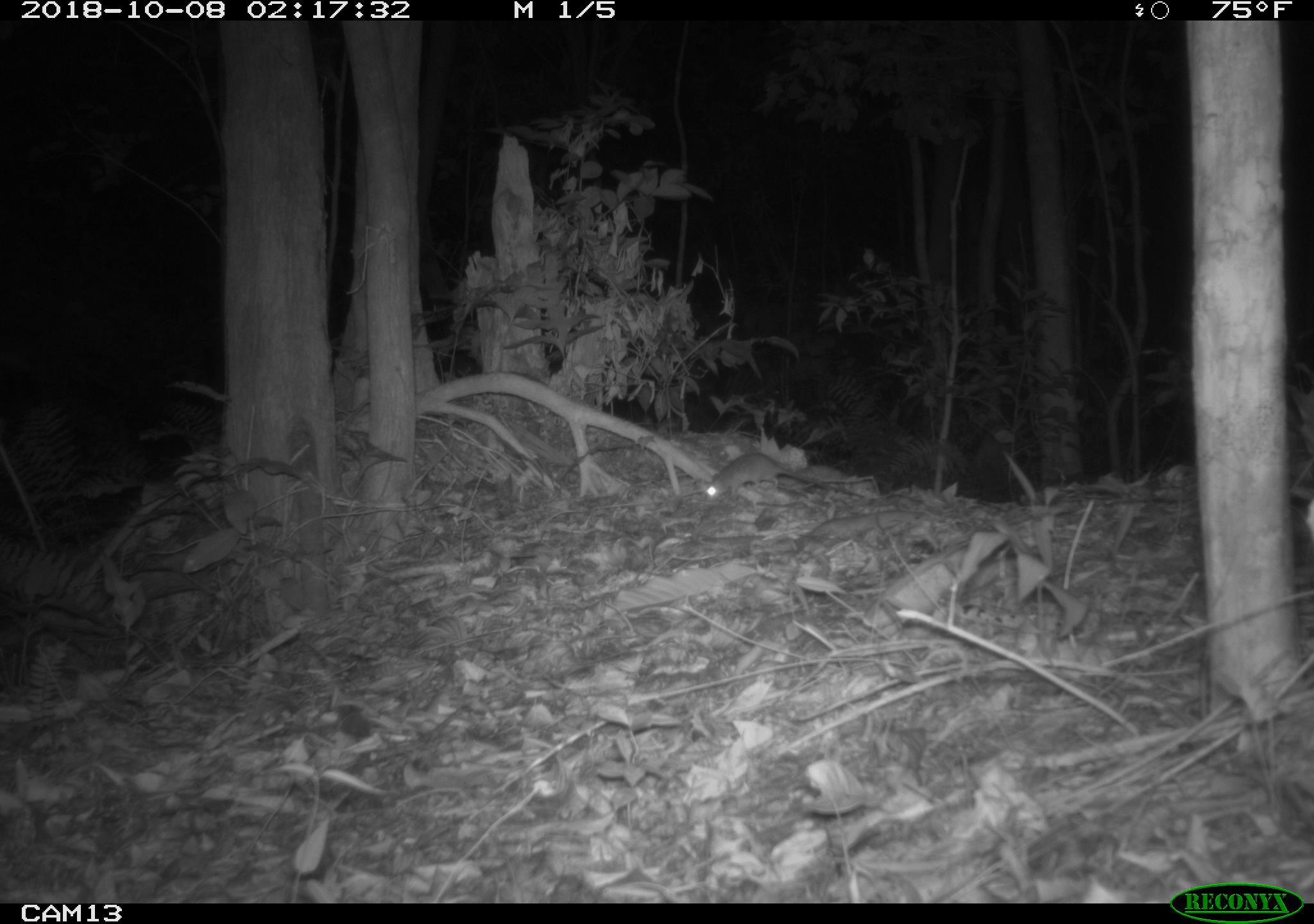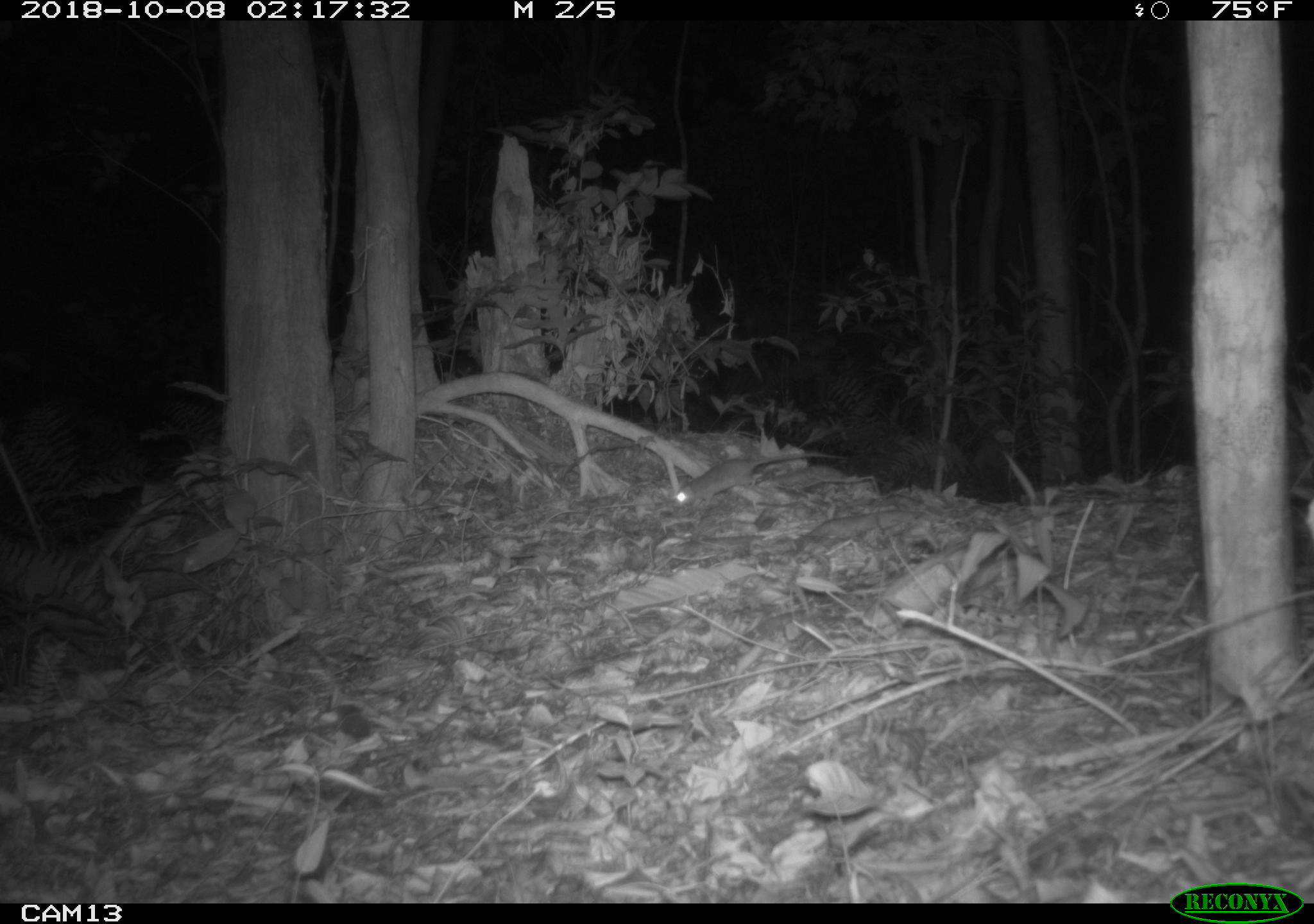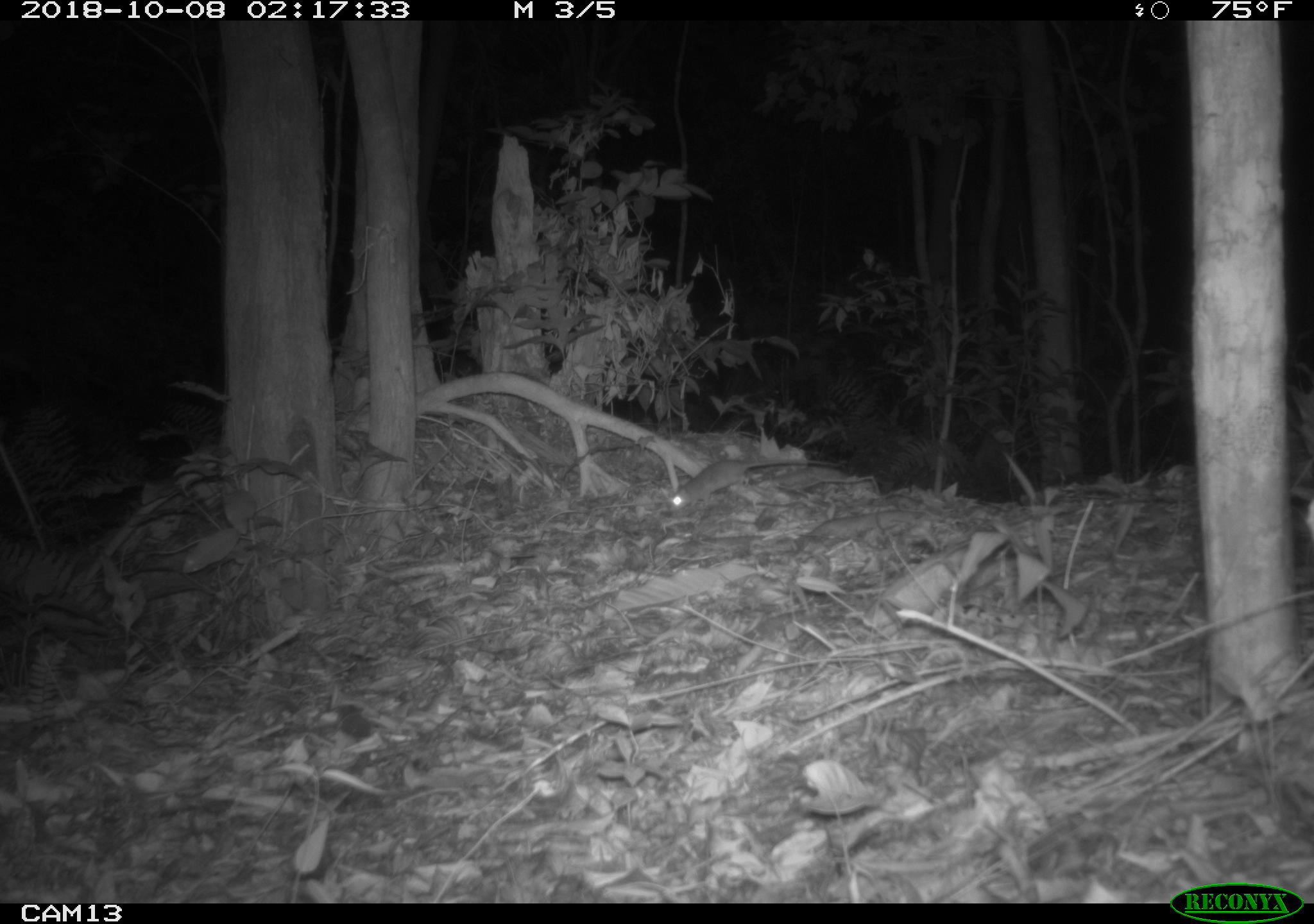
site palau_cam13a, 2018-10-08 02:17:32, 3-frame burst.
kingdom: Animalia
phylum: Chordata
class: Mammalia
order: Rodentia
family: Muridae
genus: Rattus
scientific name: Rattus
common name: rat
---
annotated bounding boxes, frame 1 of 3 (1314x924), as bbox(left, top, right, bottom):
rat: bbox(702, 447, 864, 501)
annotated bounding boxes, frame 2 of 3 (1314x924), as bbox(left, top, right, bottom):
rat: bbox(671, 450, 814, 511)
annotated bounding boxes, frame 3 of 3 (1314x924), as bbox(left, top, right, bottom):
rat: bbox(663, 454, 851, 515)